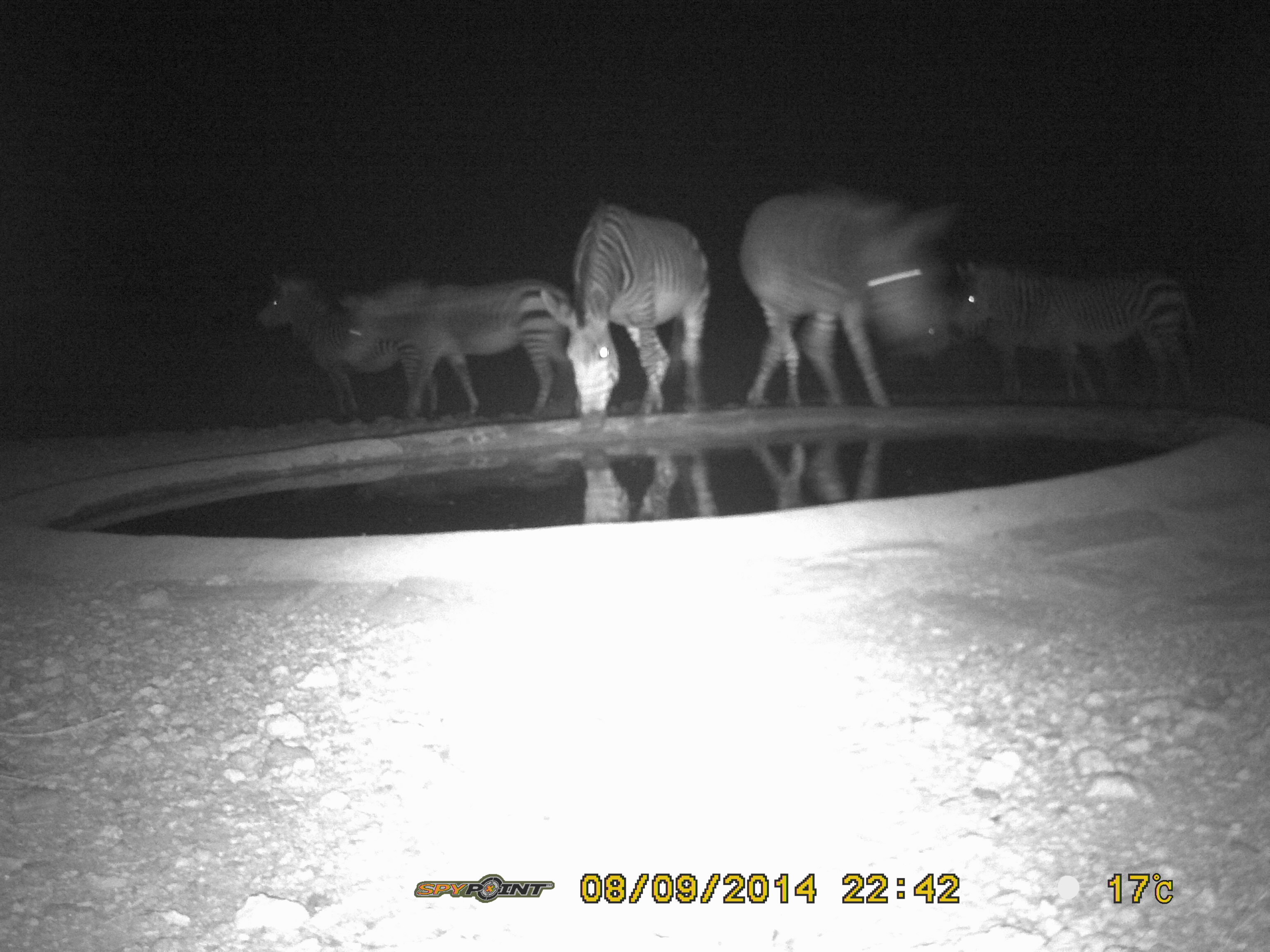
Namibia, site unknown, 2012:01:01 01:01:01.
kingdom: Animalia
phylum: Chordata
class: Mammalia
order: Perissodactyla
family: Equidae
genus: Equus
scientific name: Equus zebra hartmannae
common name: hartmann's mountain zebra